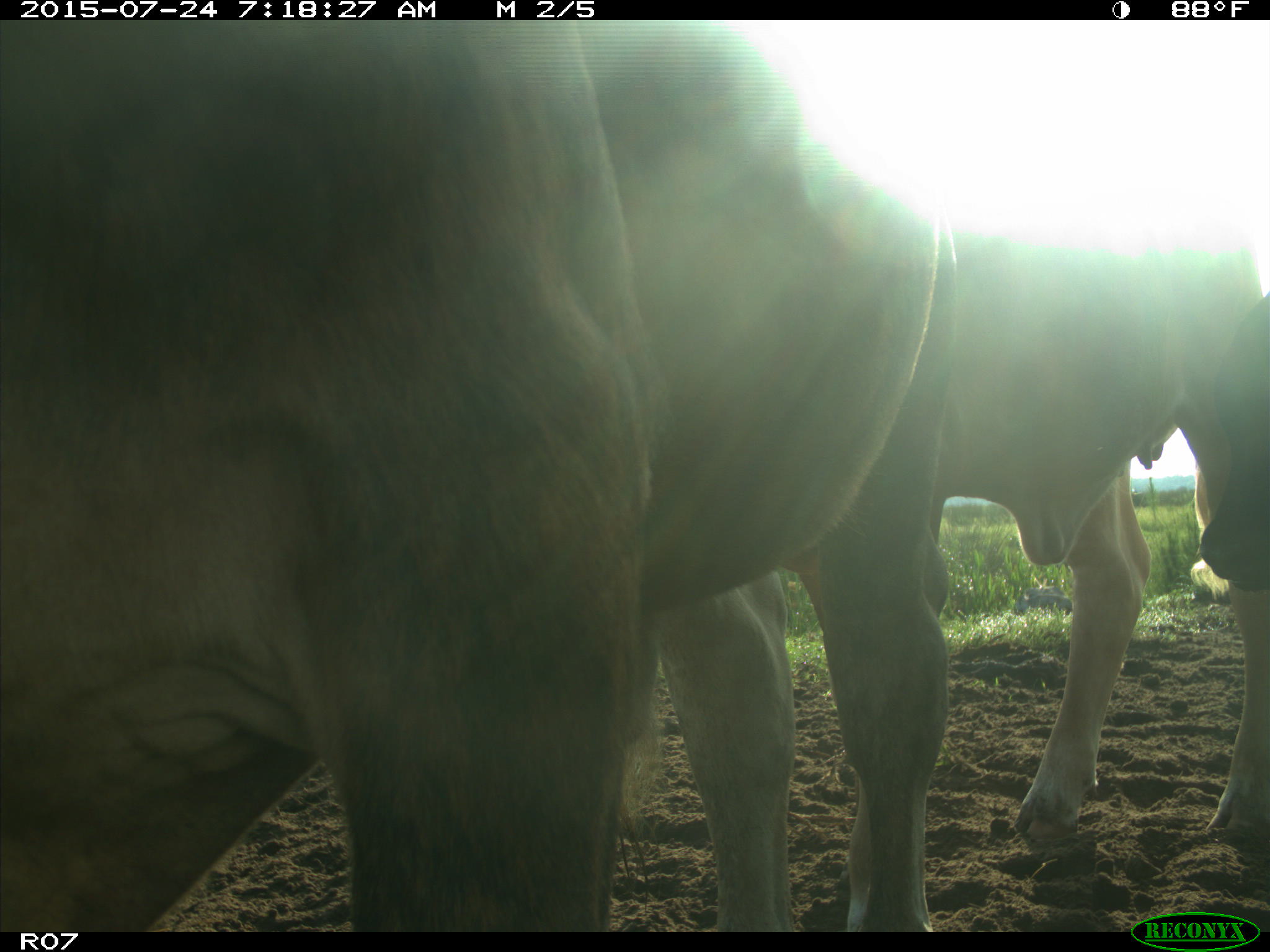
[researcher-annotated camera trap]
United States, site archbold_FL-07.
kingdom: Animalia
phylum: Chordata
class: Mammalia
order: Artiodactyla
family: Bovidae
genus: Bos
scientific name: Bos taurus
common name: domestic cow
Bos taurus (domestic cow).